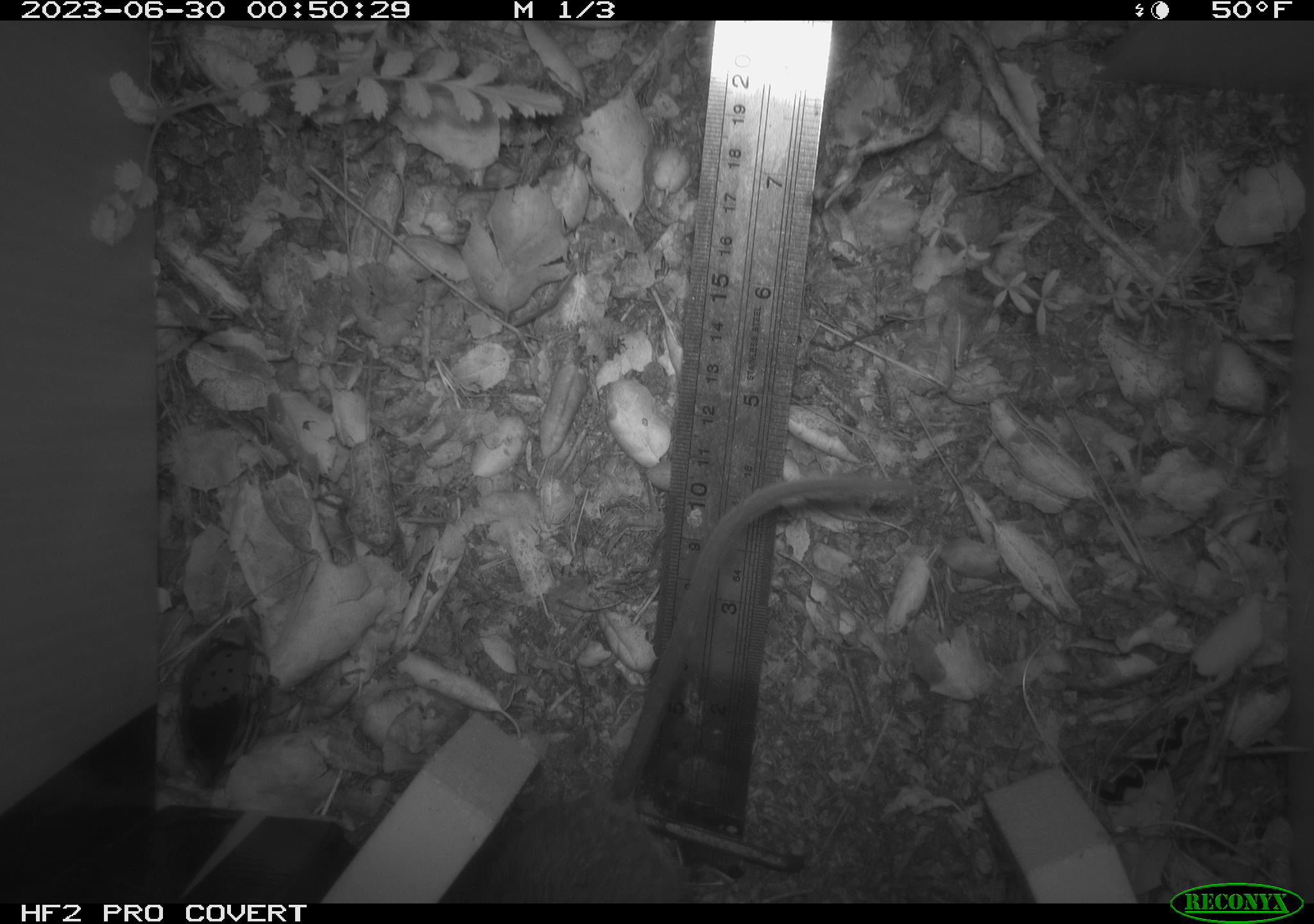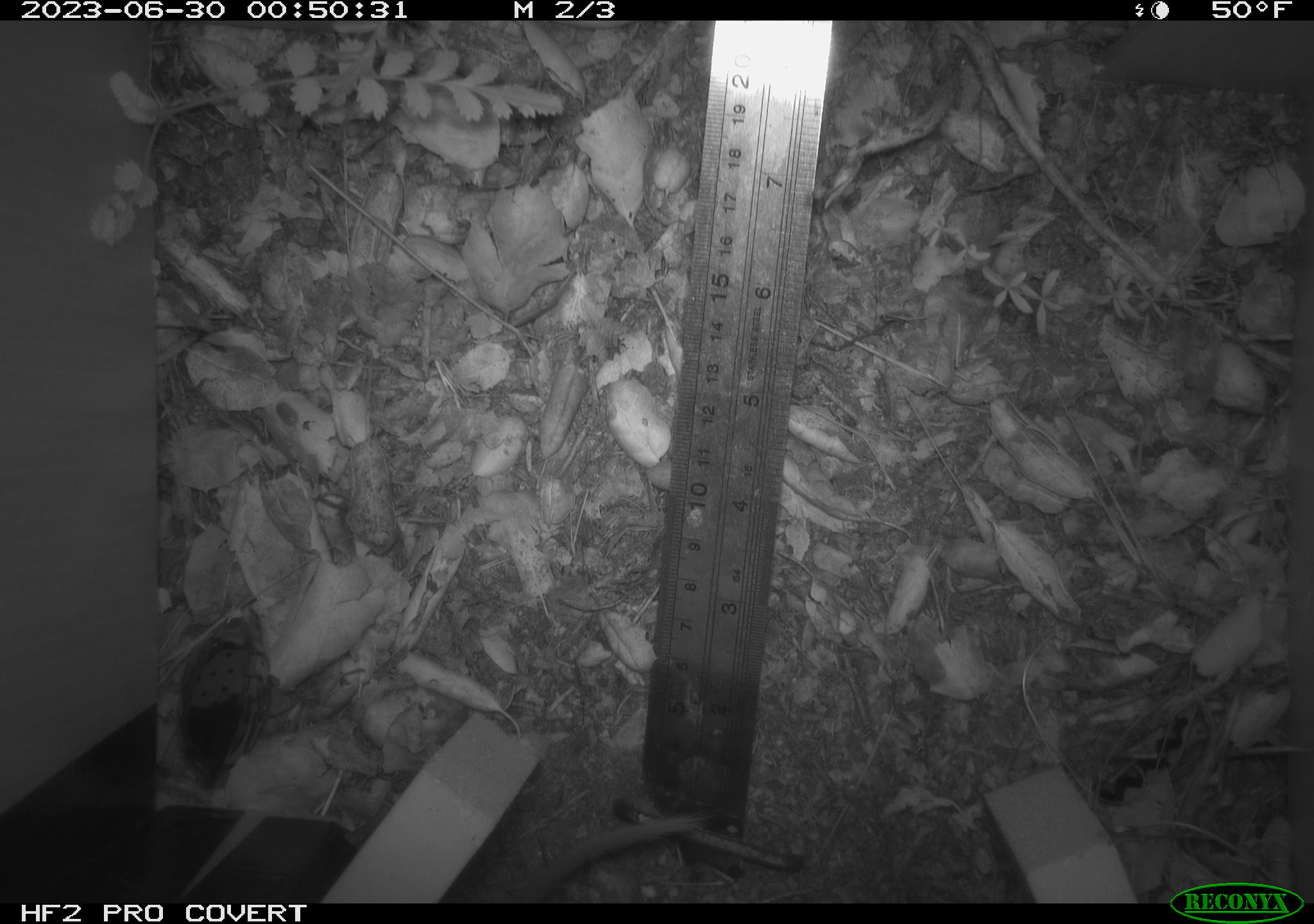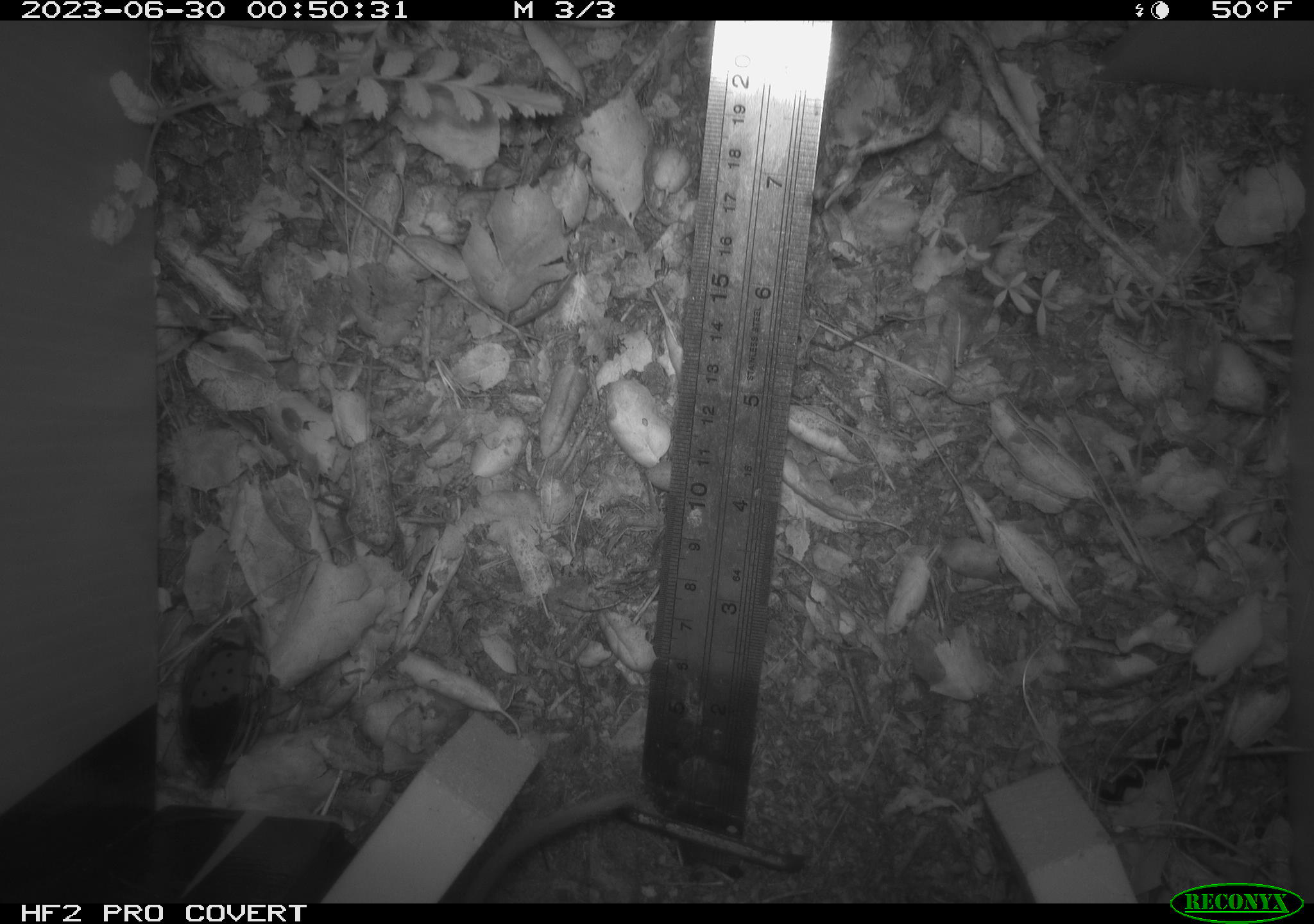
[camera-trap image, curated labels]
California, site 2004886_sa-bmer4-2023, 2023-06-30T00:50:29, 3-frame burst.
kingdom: Animalia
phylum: Chordata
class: Mammalia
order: Rodentia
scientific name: Rodentia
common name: mouse species